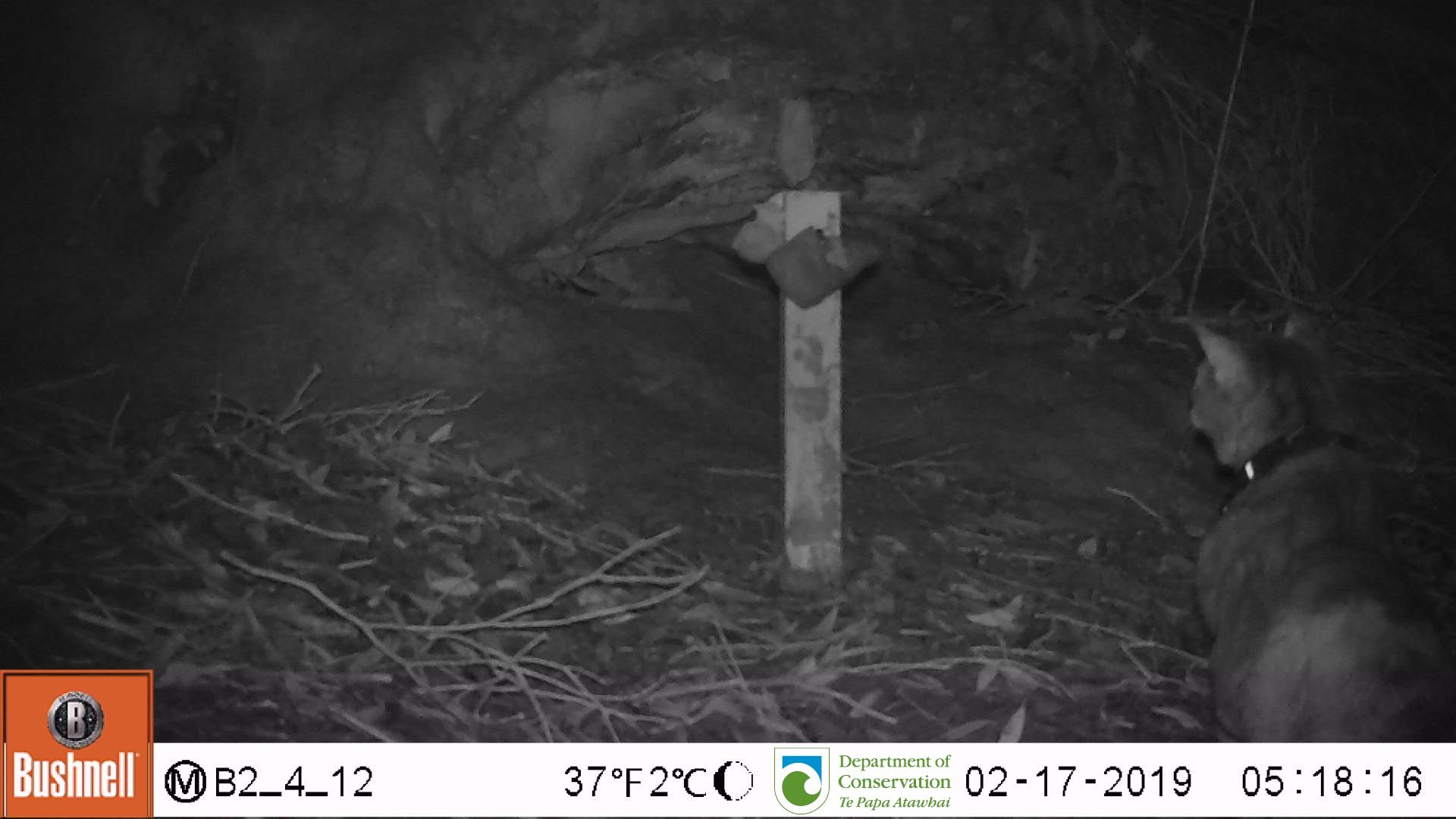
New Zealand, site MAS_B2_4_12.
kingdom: Animalia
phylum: Chordata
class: Mammalia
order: Carnivora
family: Felidae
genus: Felis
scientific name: Felis catus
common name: domestic cat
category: cat